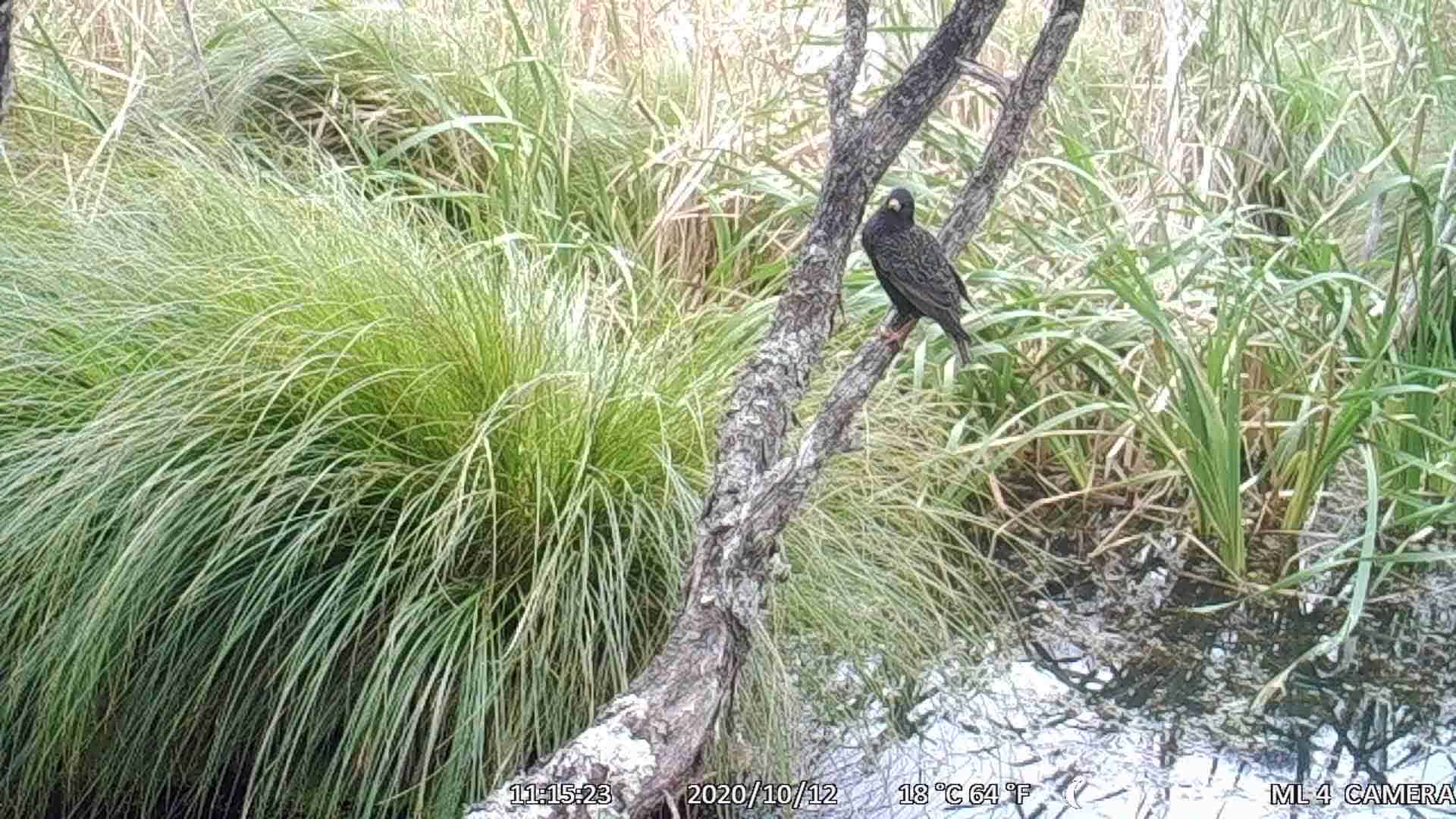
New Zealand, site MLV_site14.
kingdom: Animalia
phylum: Chordata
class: Aves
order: Passeriformes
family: Sturnidae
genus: Sturnus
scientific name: Sturnus vulgaris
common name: european starling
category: starling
Starling (european starling) (Sturnus vulgaris).